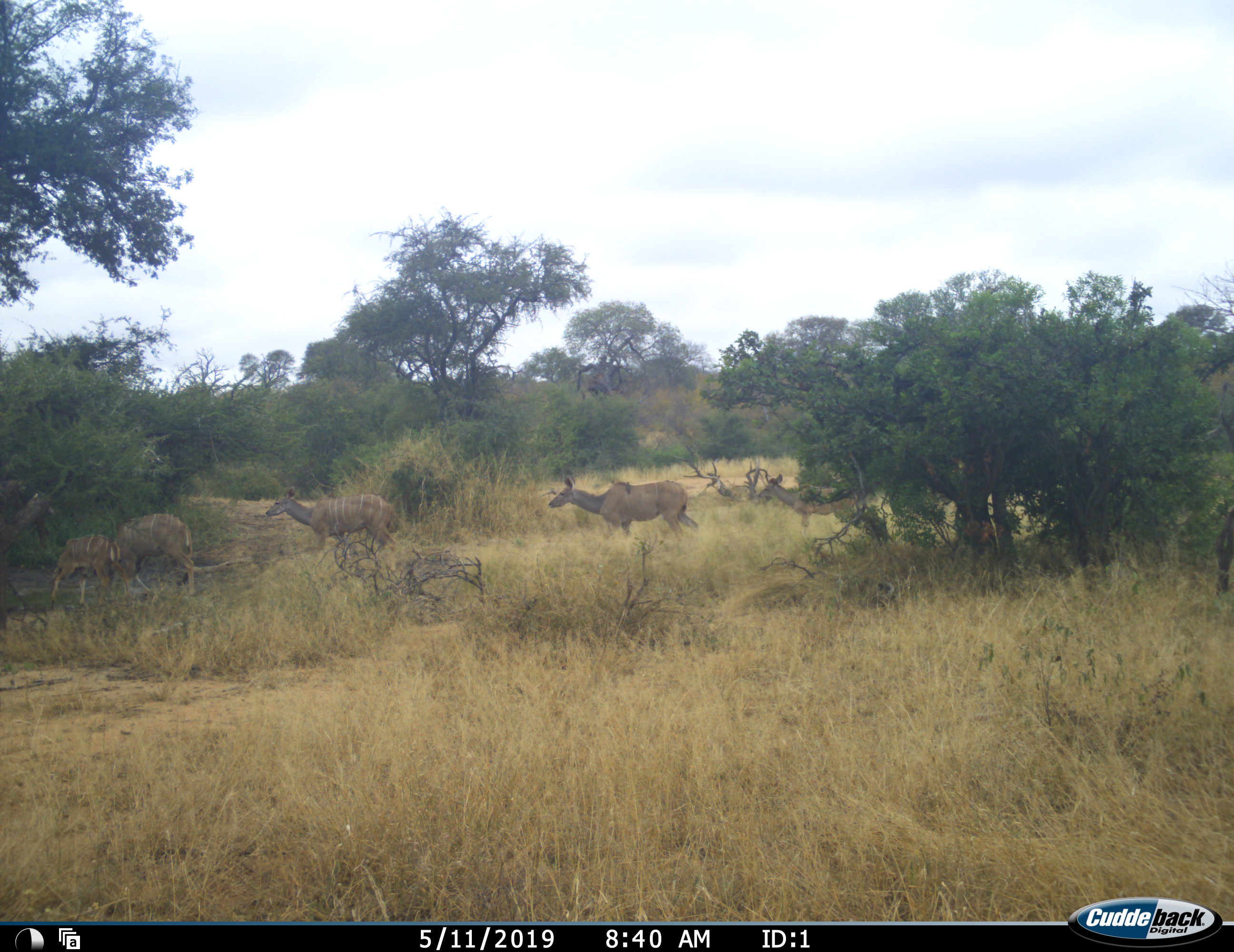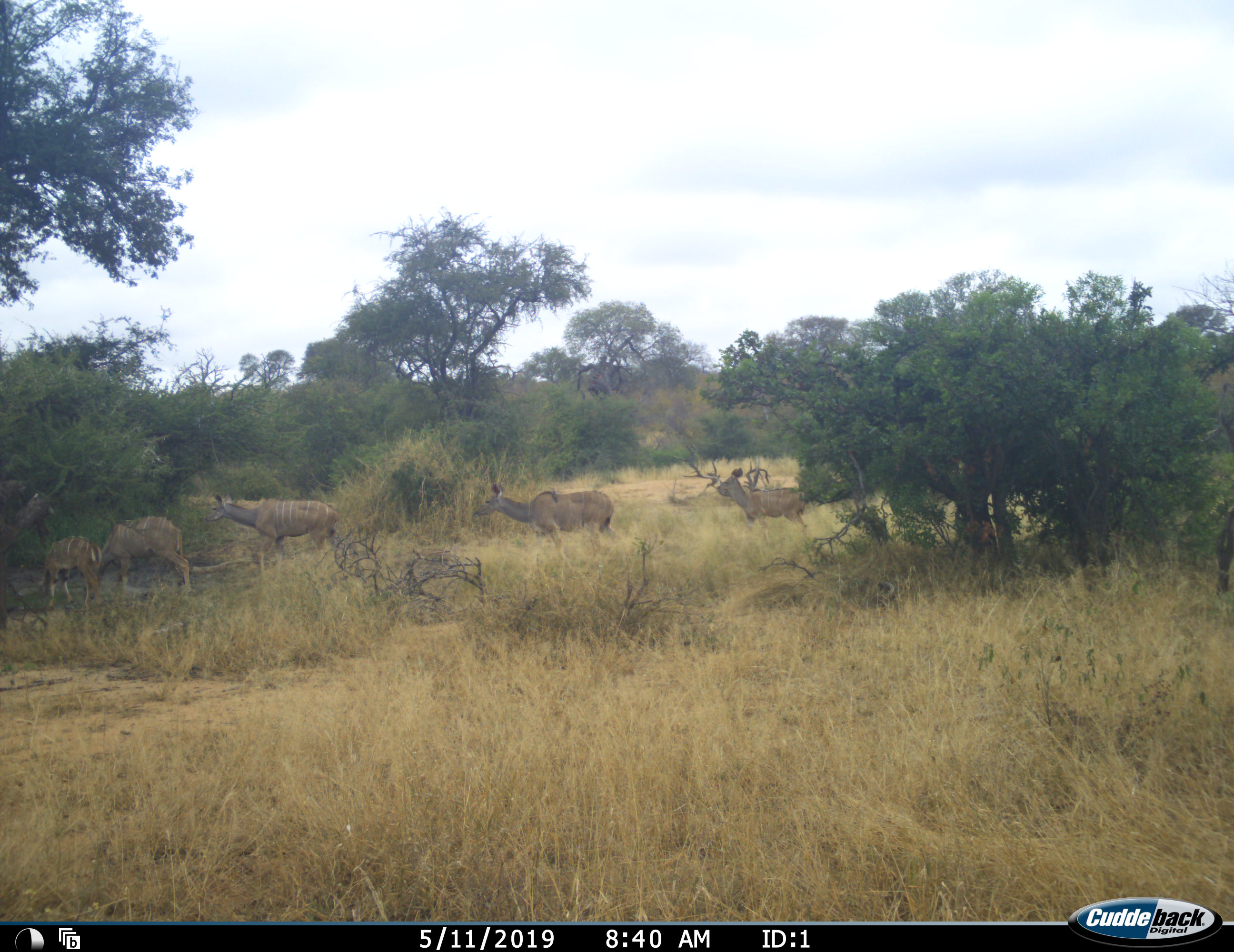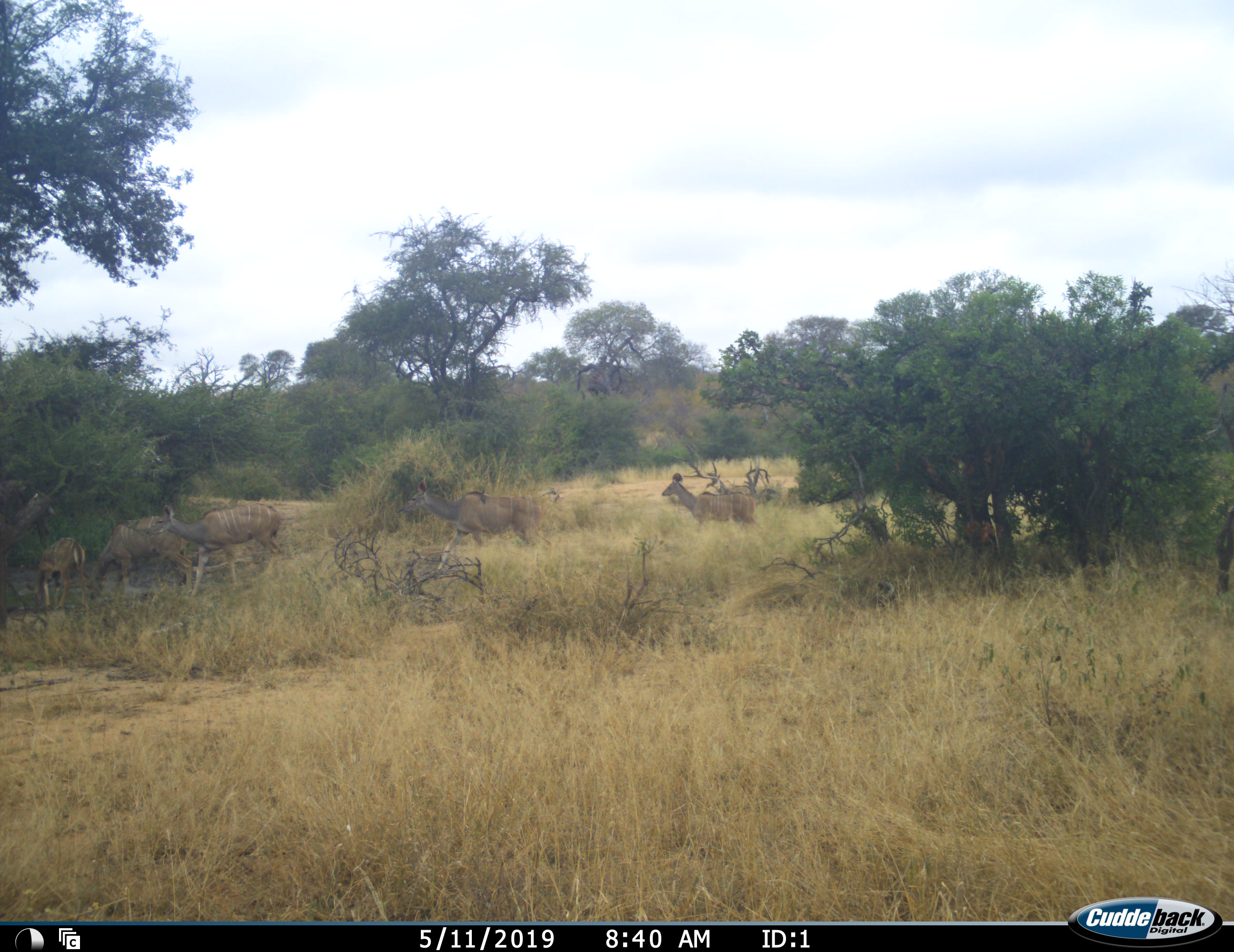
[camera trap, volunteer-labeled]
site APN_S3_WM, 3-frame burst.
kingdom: Animalia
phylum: Chordata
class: Mammalia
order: Artiodactyla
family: Bovidae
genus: Tragelaphus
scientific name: Tragelaphus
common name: kudu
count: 5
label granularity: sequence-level